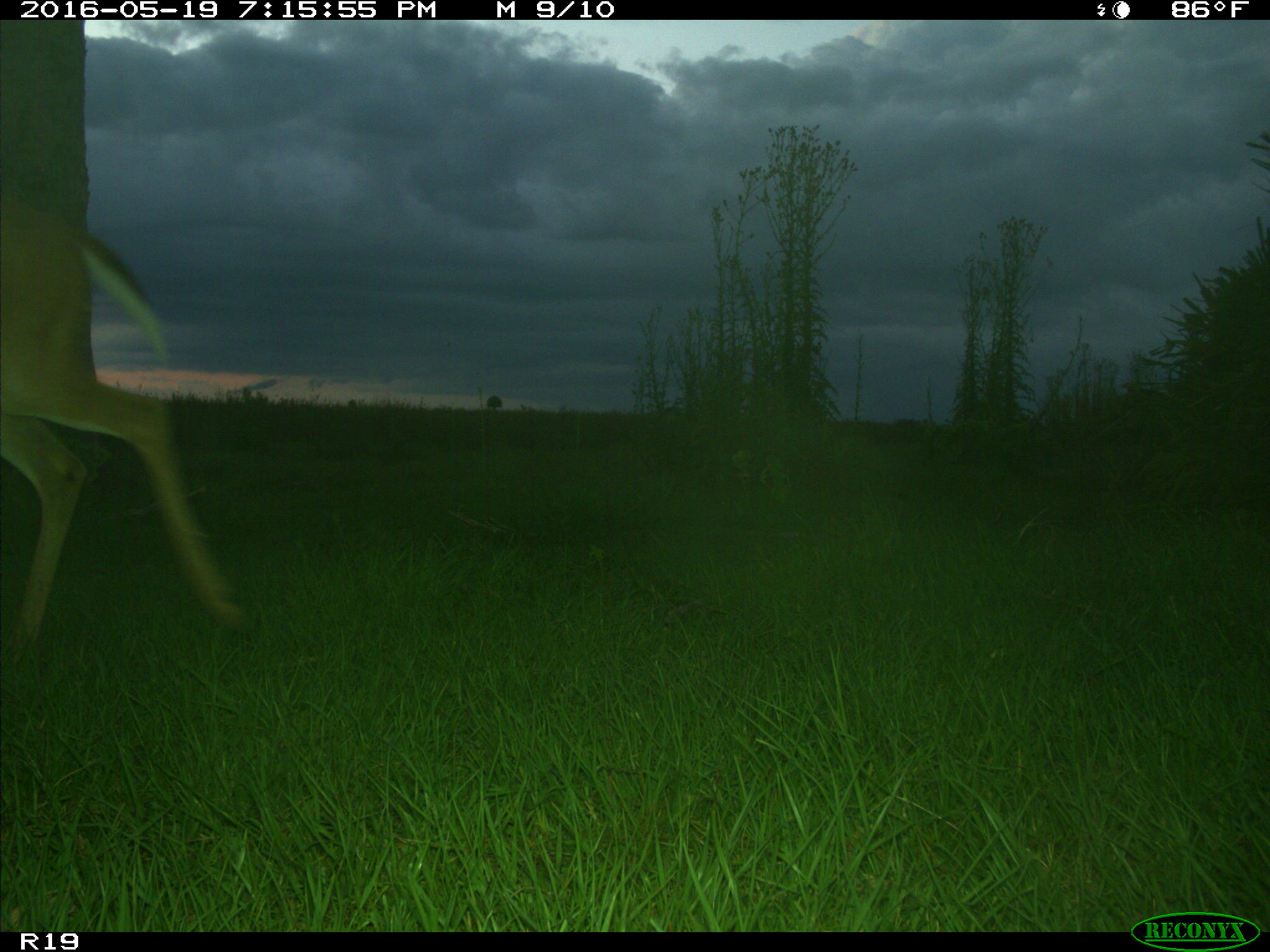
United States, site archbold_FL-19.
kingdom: Animalia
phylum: Chordata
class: Mammalia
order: Artiodactyla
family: Cervidae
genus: Odocoileus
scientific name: Odocoileus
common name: deer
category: unidentified deer